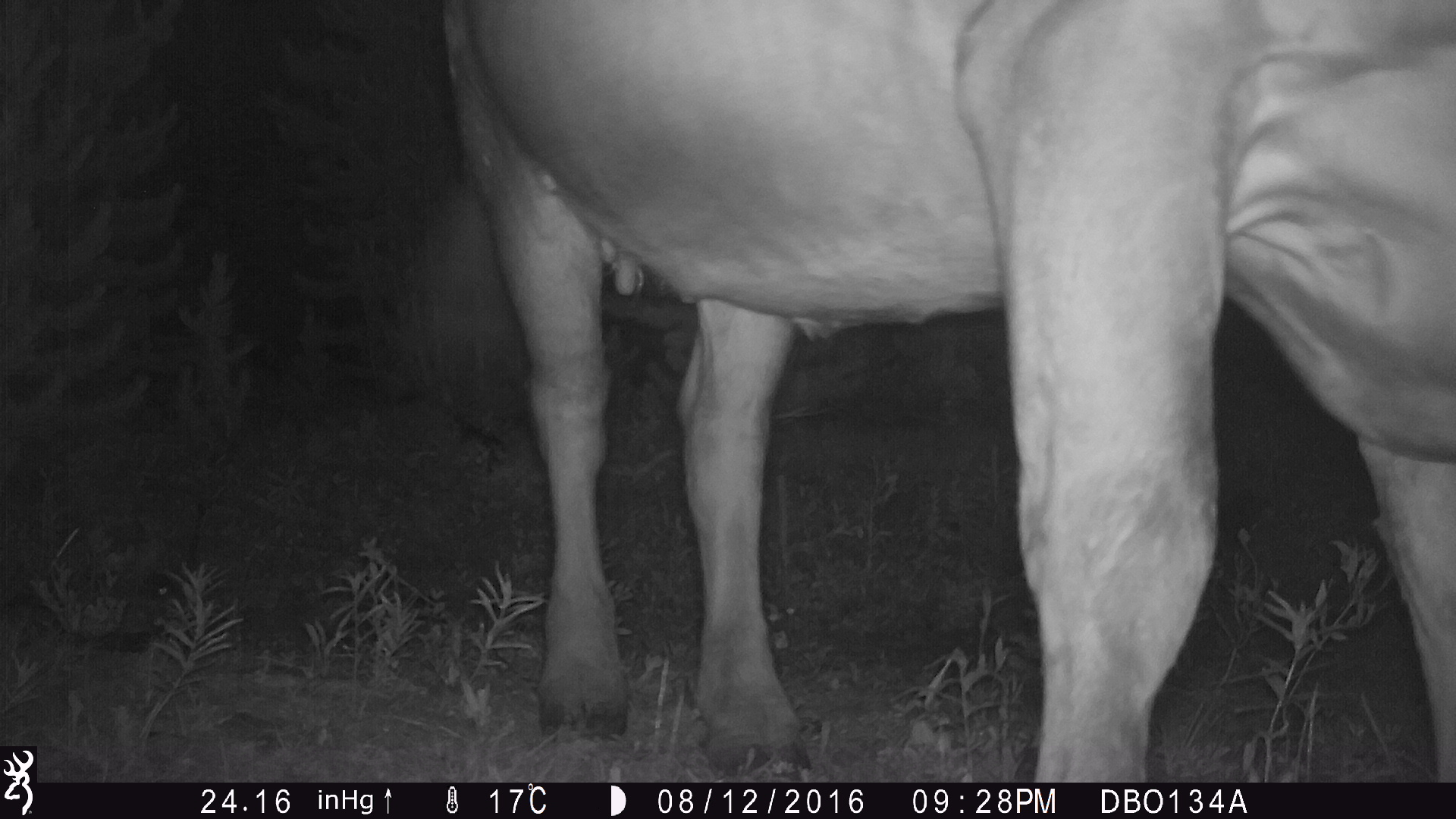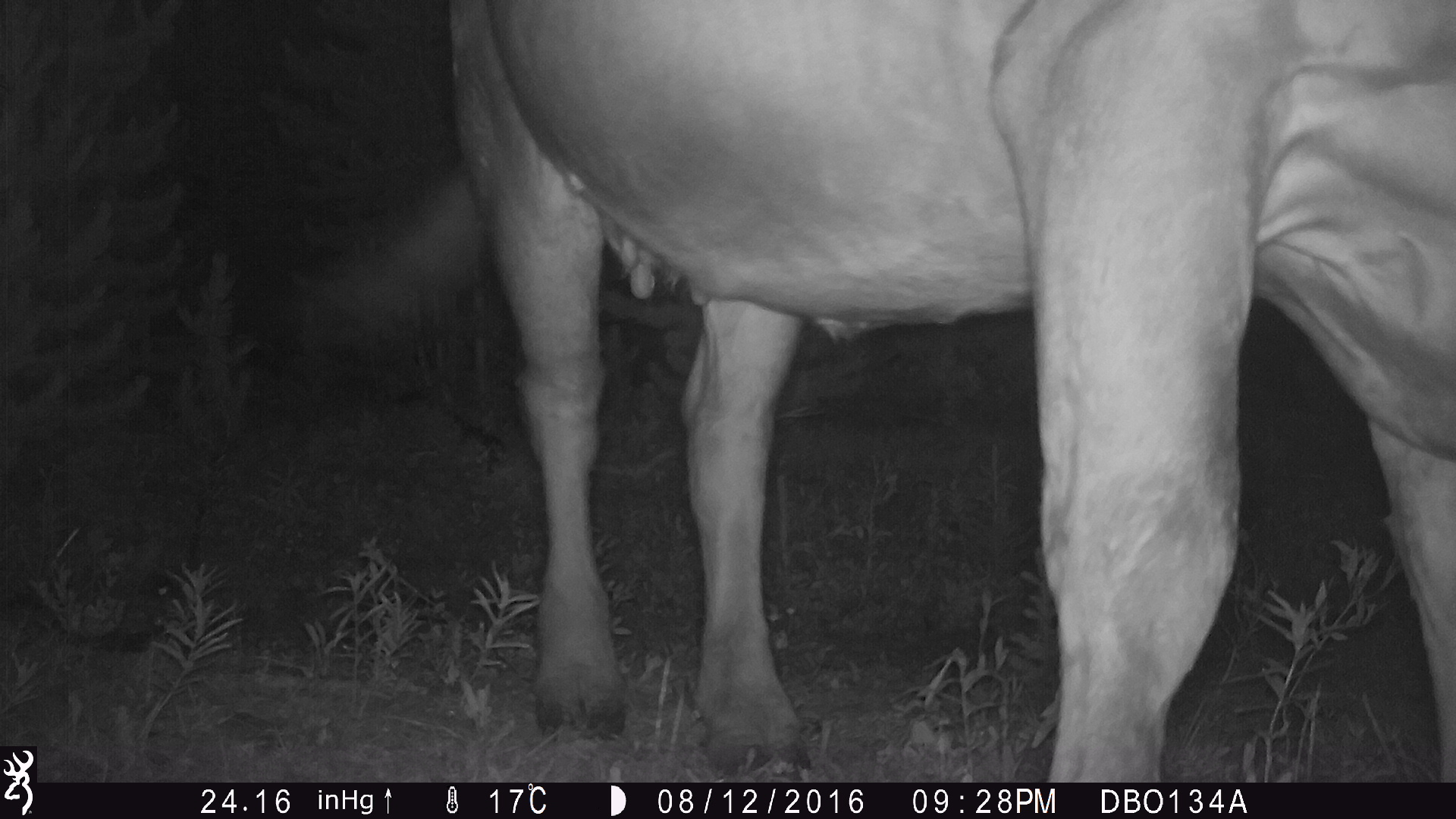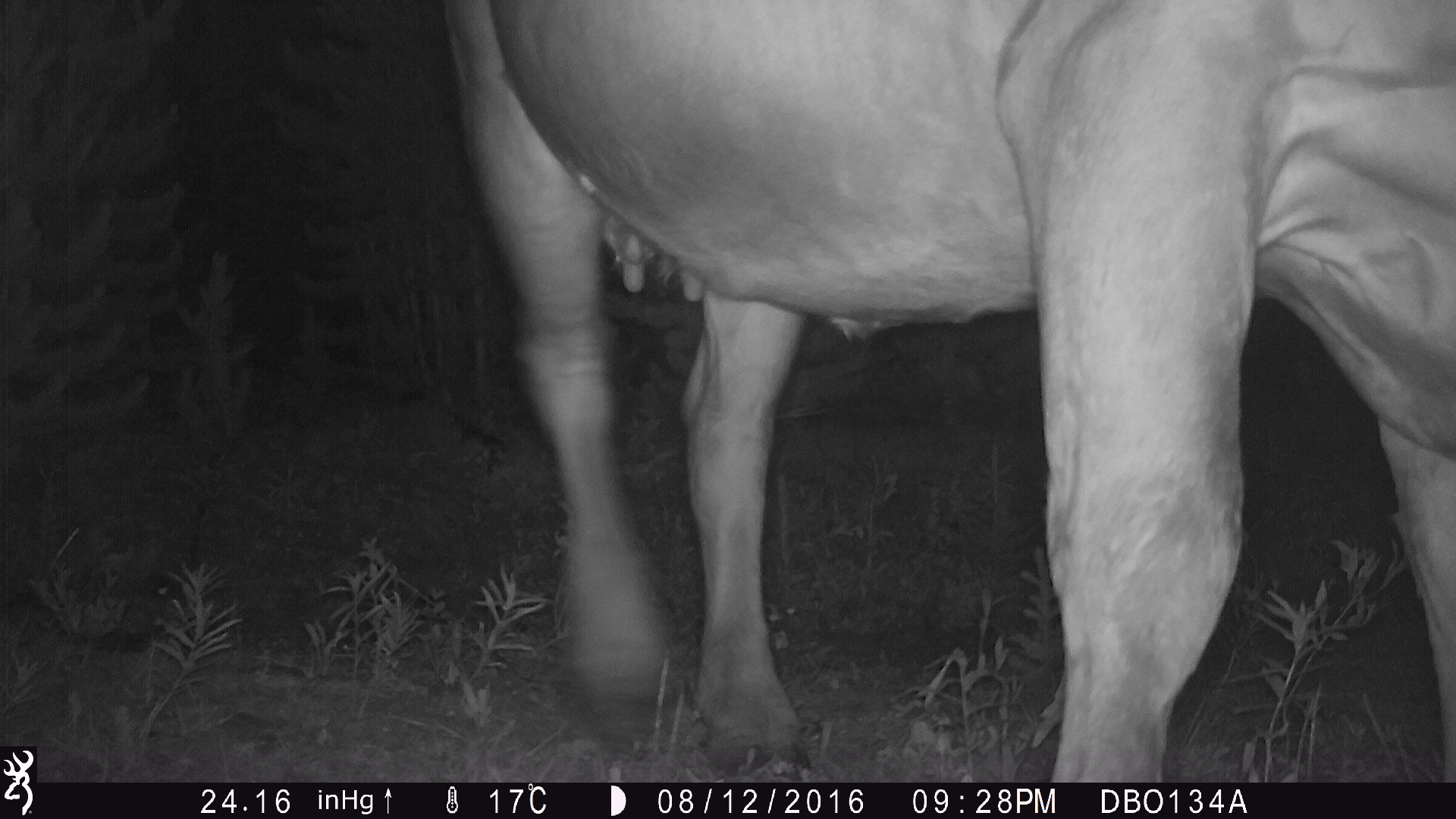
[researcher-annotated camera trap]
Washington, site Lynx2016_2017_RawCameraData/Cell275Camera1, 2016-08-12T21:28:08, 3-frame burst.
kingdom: Animalia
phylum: Chordata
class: Mammalia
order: Artiodactyla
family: Bovidae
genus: Bos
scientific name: Bos taurus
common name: domestic cattle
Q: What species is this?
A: Domestic cattle (Bos taurus).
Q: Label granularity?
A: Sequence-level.